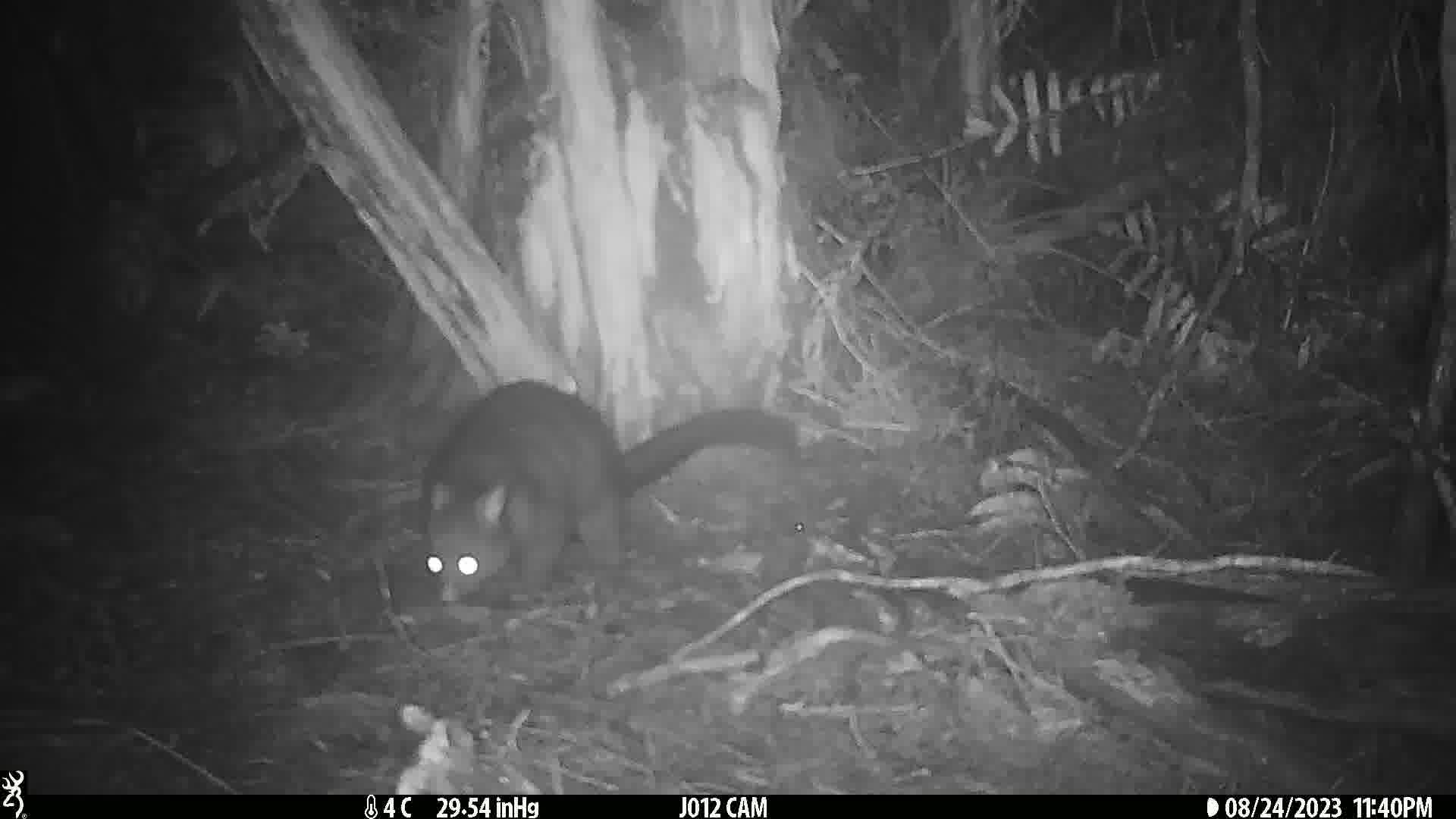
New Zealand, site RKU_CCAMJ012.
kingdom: Animalia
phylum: Chordata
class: Mammalia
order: Diprotodontia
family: Phalangeridae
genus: Trichosurus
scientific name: Trichosurus vulpecula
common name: common brushtail possum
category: possum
Possum (common brushtail possum) (Trichosurus vulpecula).